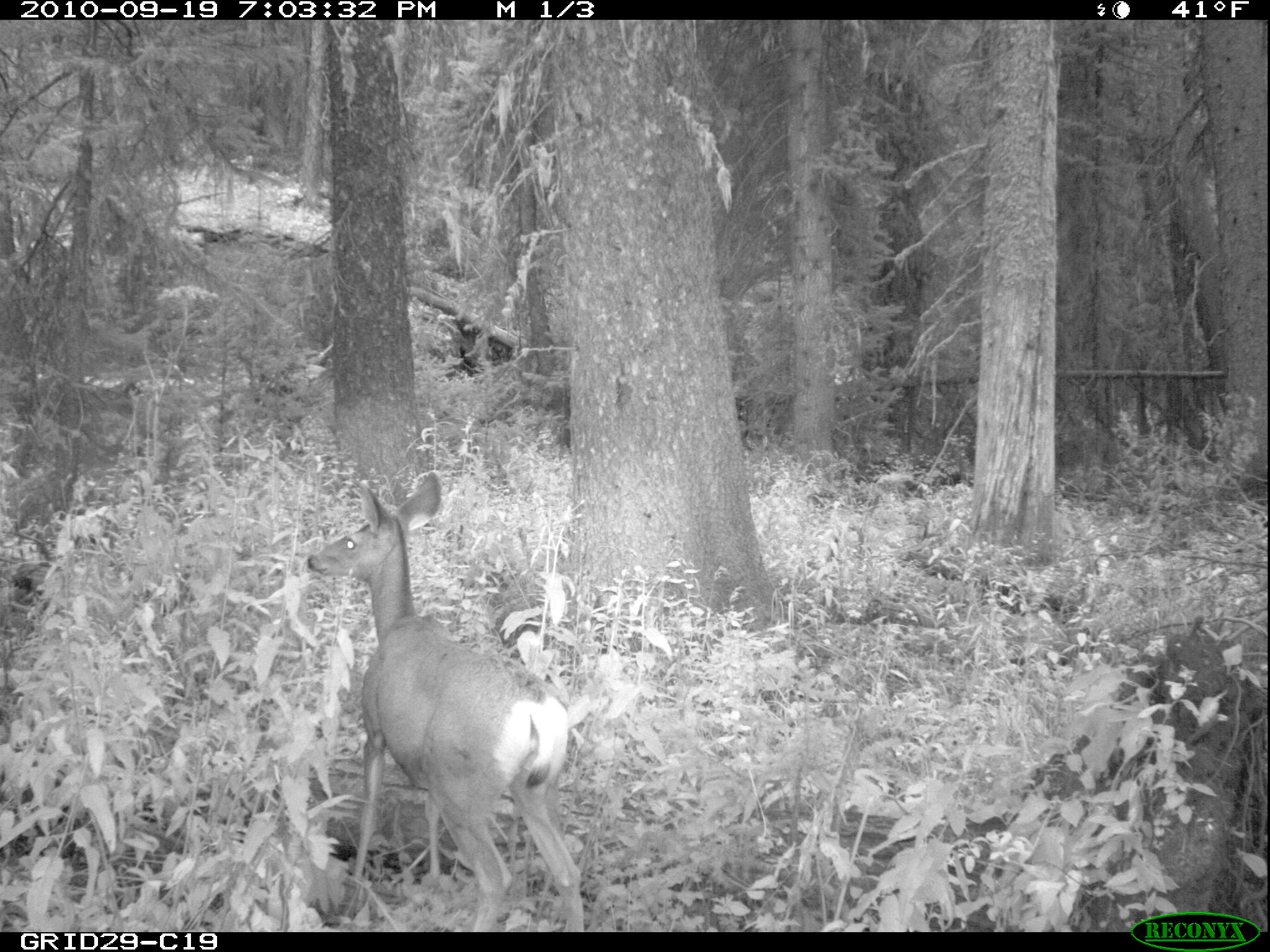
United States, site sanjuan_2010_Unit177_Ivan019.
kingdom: Animalia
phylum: Chordata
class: Mammalia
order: Artiodactyla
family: Cervidae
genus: Odocoileus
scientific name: Odocoileus hemionus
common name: mule deer